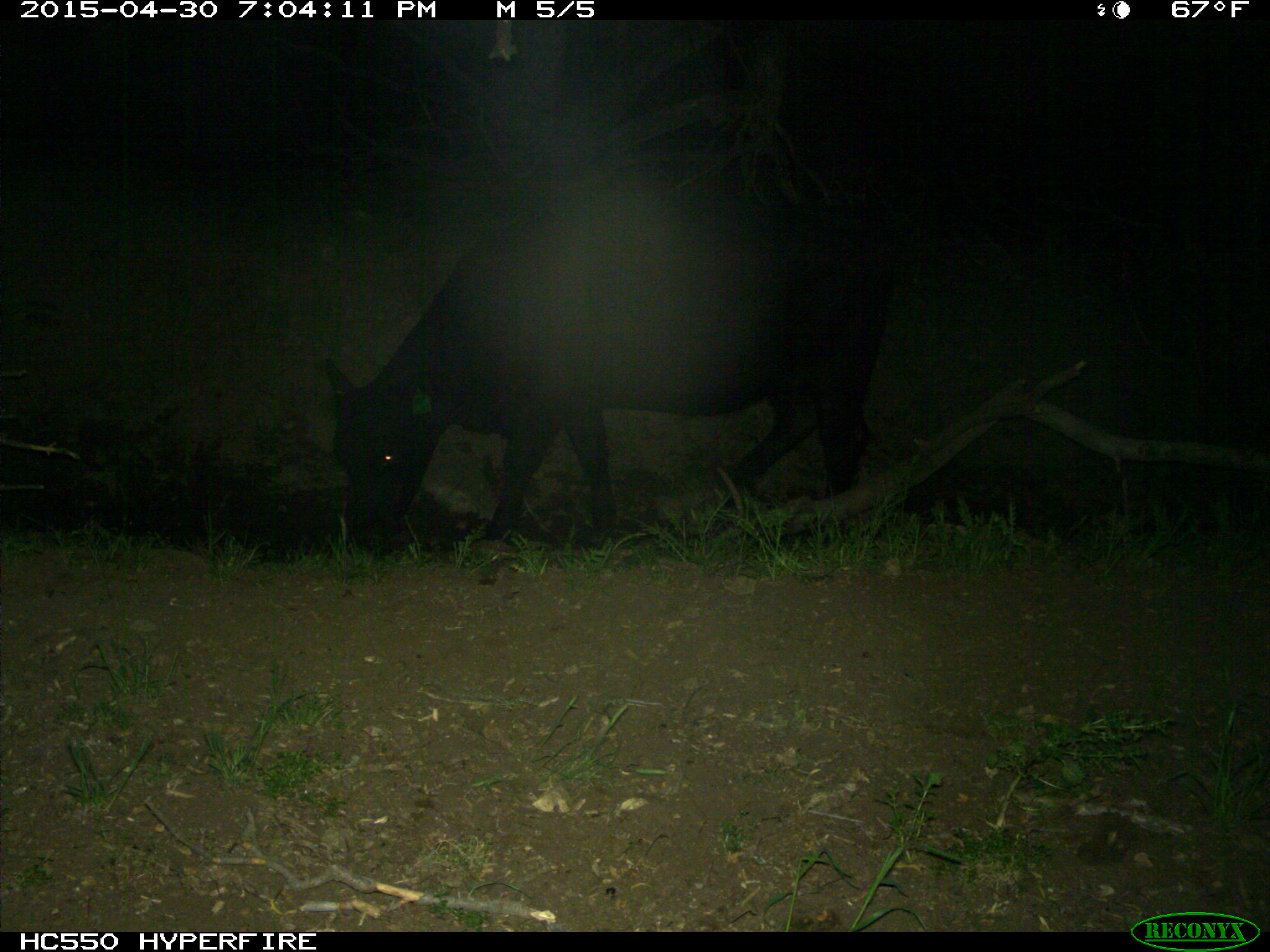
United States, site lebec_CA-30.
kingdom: Animalia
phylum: Chordata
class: Mammalia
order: Artiodactyla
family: Bovidae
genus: Bos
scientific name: Bos taurus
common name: domestic cow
Bos taurus (domestic cow).